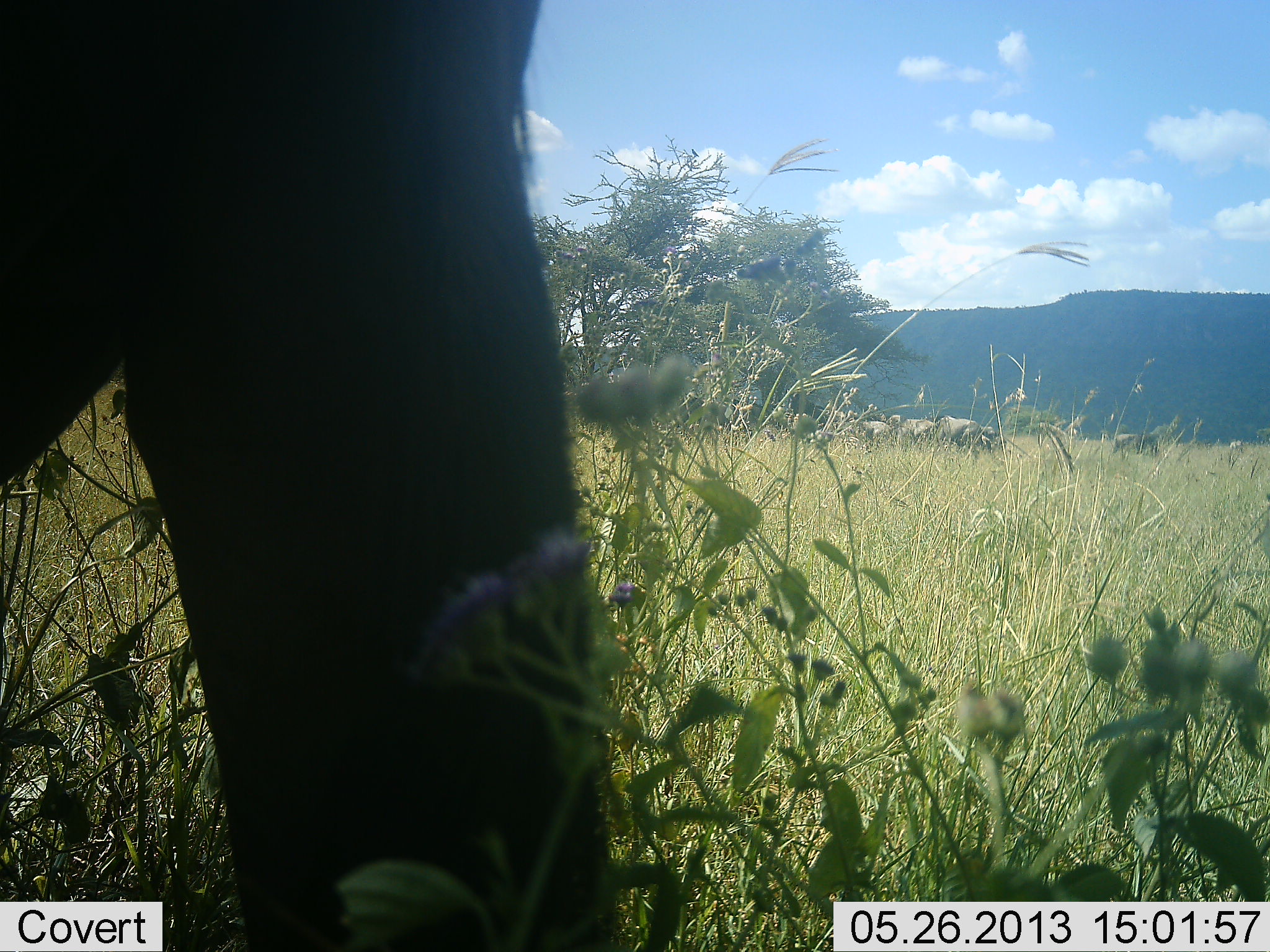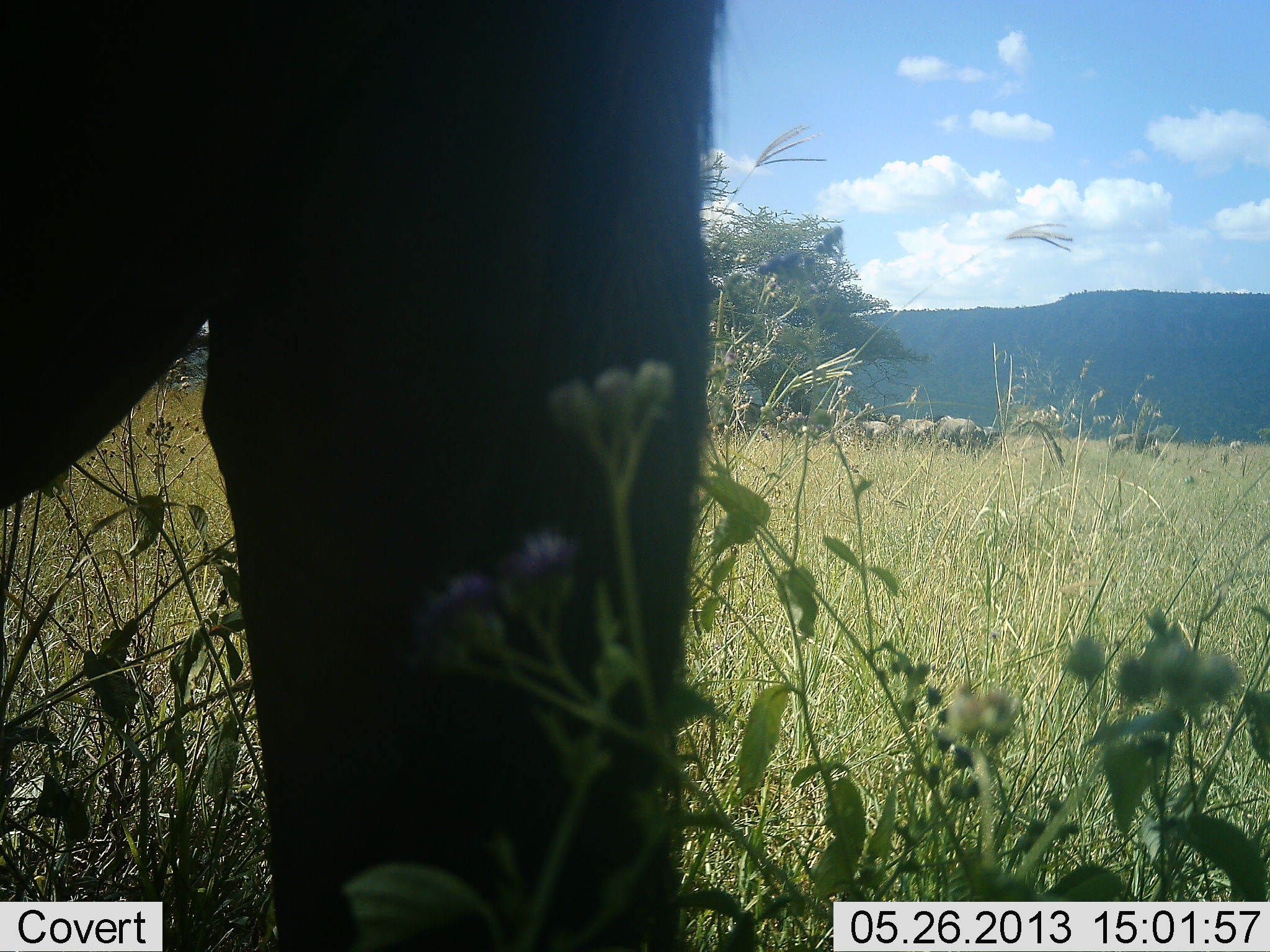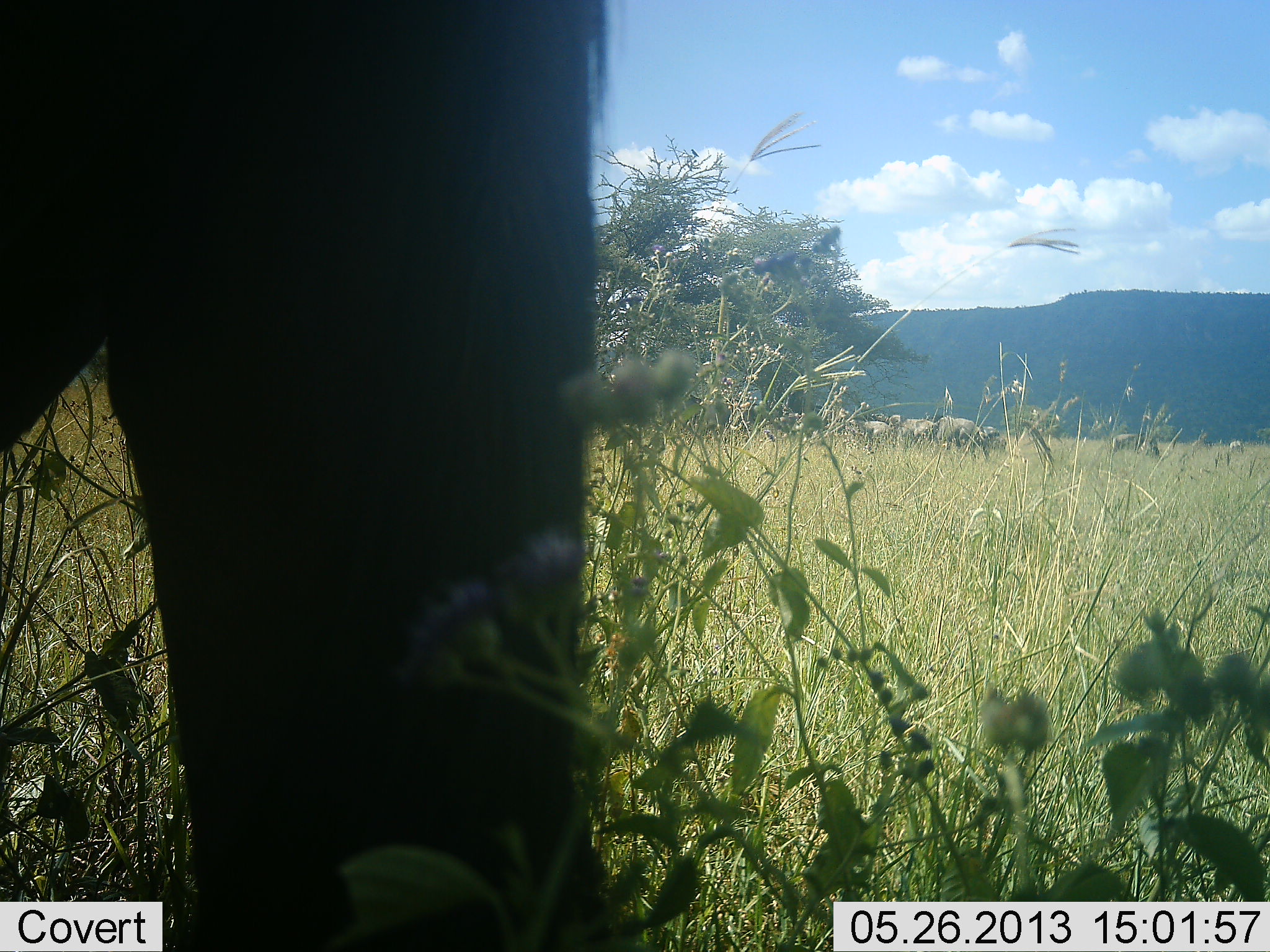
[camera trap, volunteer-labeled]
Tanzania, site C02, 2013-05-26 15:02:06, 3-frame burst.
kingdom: Animalia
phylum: Chordata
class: Mammalia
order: Proboscidea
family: Elephantidae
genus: Loxodonta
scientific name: Loxodonta africana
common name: african bush elephant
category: elephant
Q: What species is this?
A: Elephant (african bush elephant) (Loxodonta africana).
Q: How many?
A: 1.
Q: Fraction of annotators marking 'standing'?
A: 64%.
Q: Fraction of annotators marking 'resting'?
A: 0%.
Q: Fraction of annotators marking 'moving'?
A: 27%.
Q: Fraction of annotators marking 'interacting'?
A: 0%.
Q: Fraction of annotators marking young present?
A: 0%.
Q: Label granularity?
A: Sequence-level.